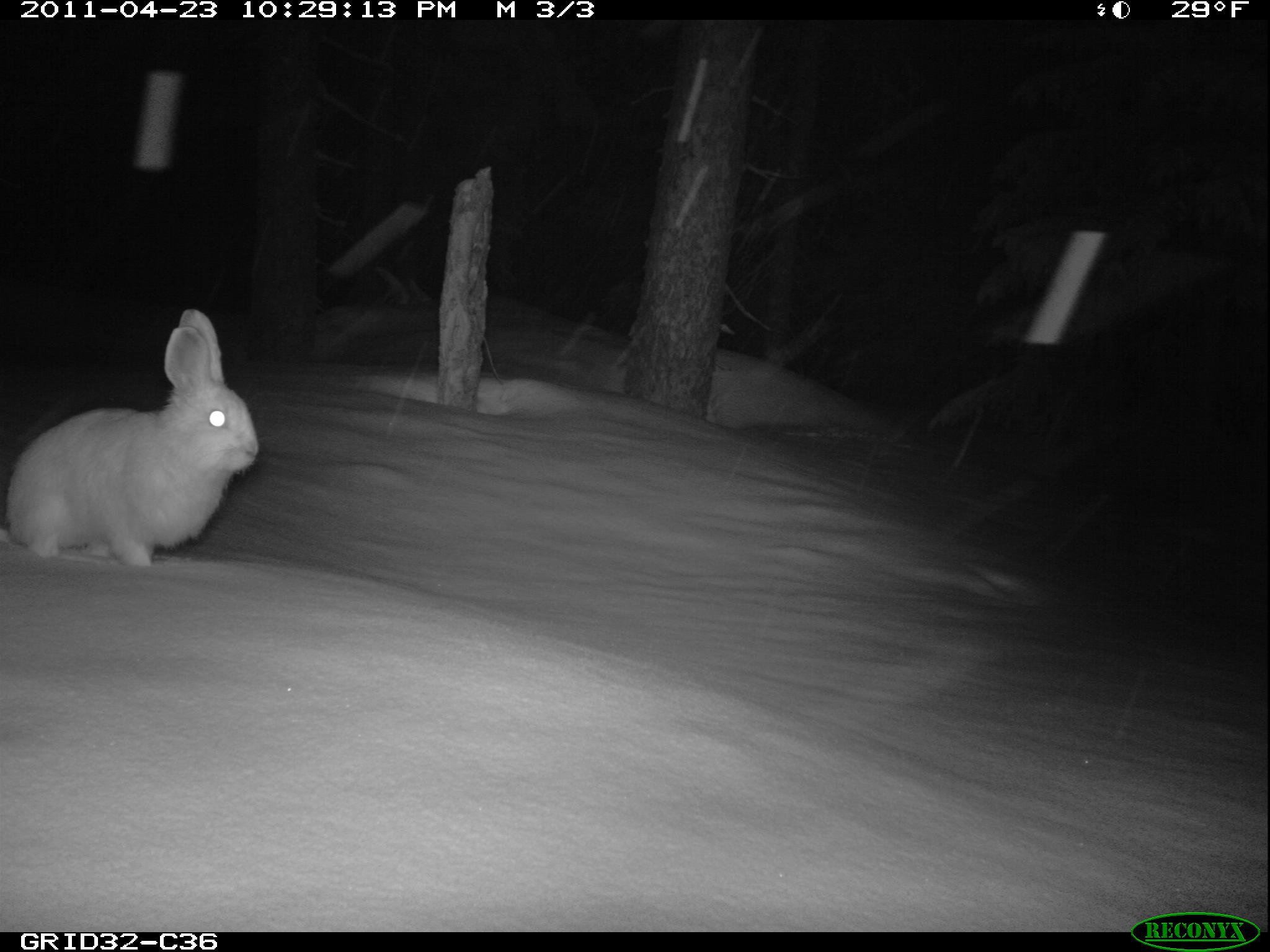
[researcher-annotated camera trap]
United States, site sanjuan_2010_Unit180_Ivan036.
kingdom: Animalia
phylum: Chordata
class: Mammalia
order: Lagomorpha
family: Leporidae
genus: Lepus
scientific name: Lepus americanus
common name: snowshoe hare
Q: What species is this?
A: Lepus americanus (snowshoe hare).